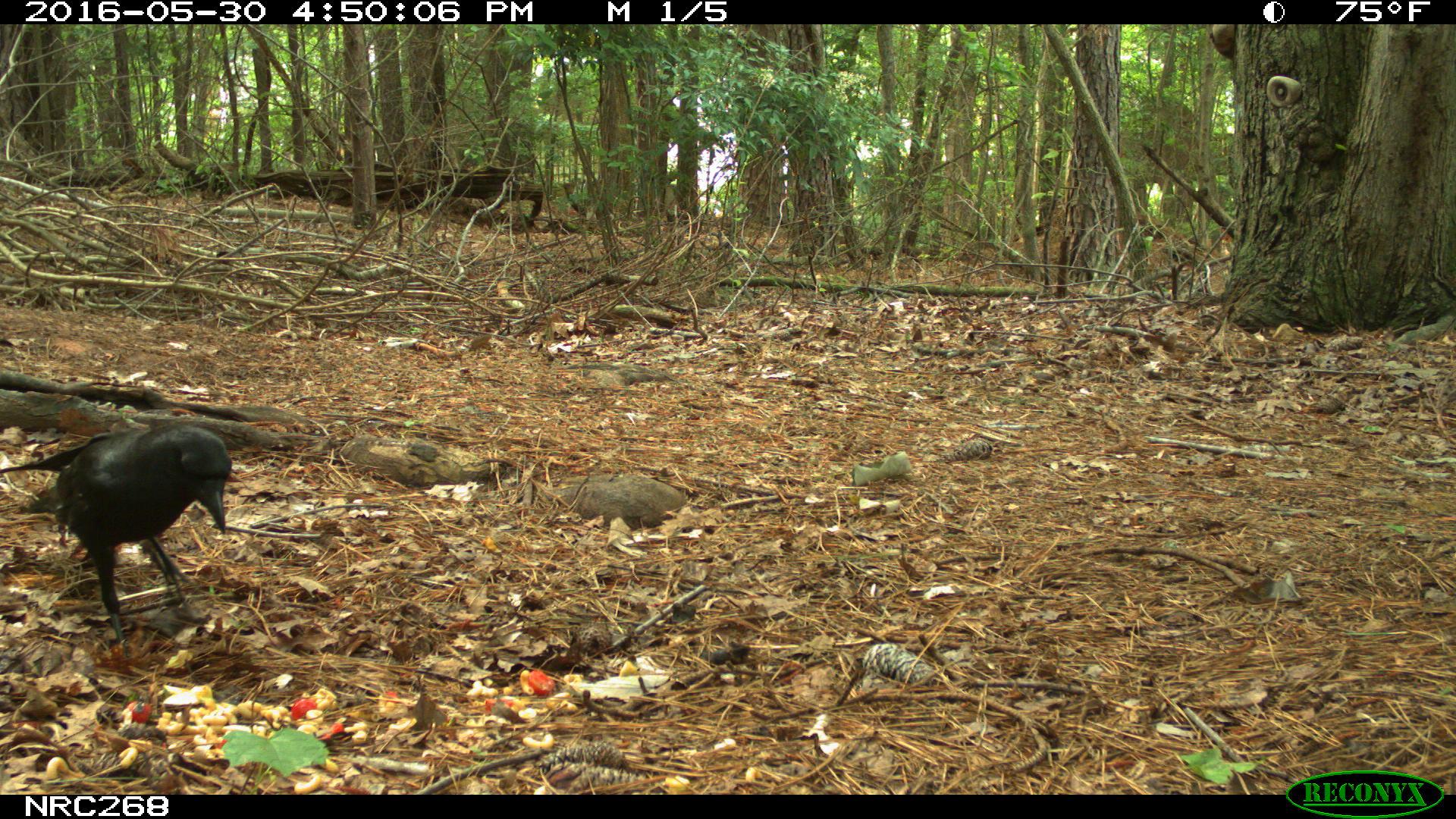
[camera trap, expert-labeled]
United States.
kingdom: Animalia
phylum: Chordata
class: Aves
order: Passeriformes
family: Corvidae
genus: Corvus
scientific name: Corvus brachyrhynchos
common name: american crow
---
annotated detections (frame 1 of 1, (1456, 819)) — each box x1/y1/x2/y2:
American Crow: 28/410/266/646